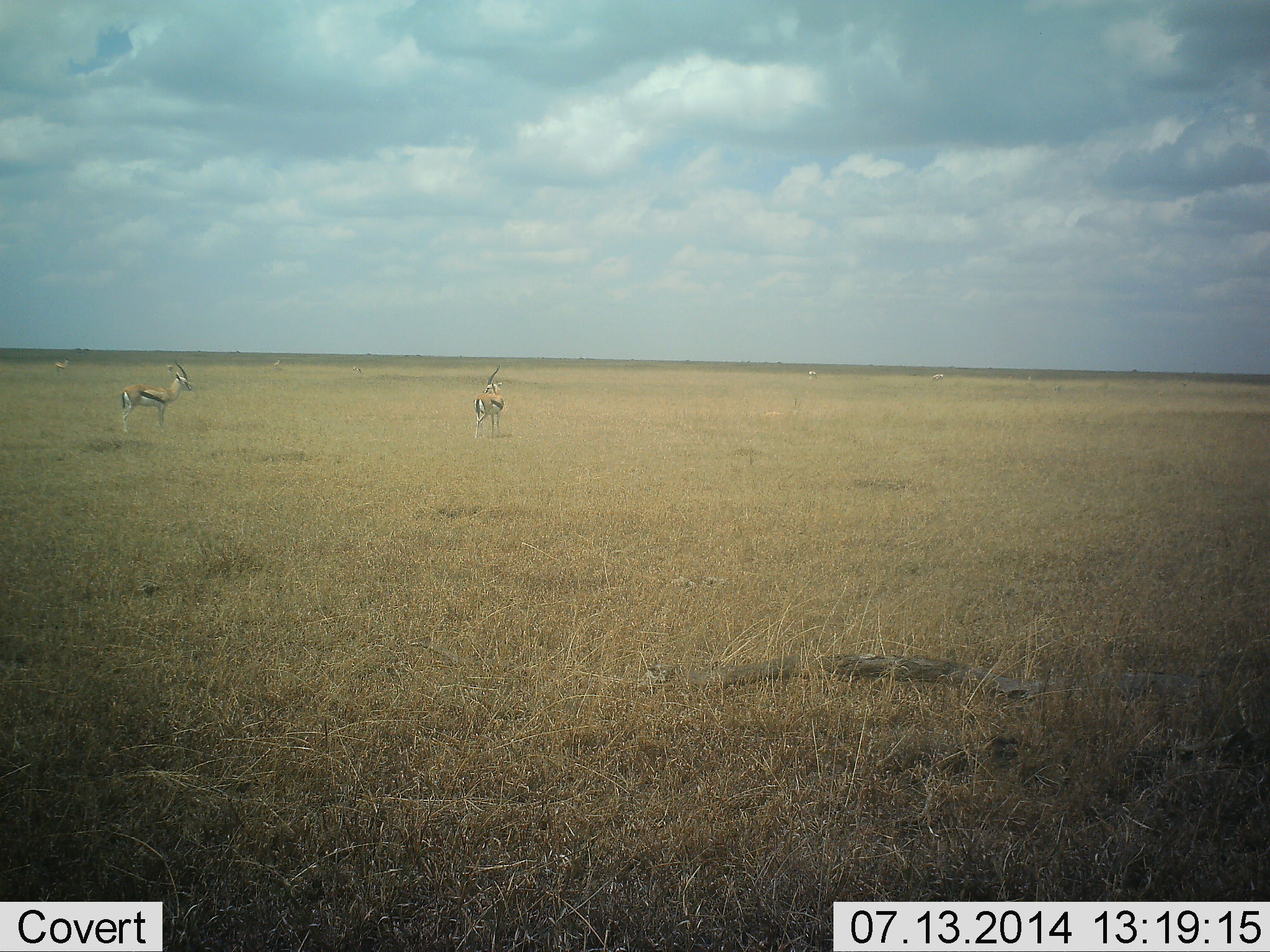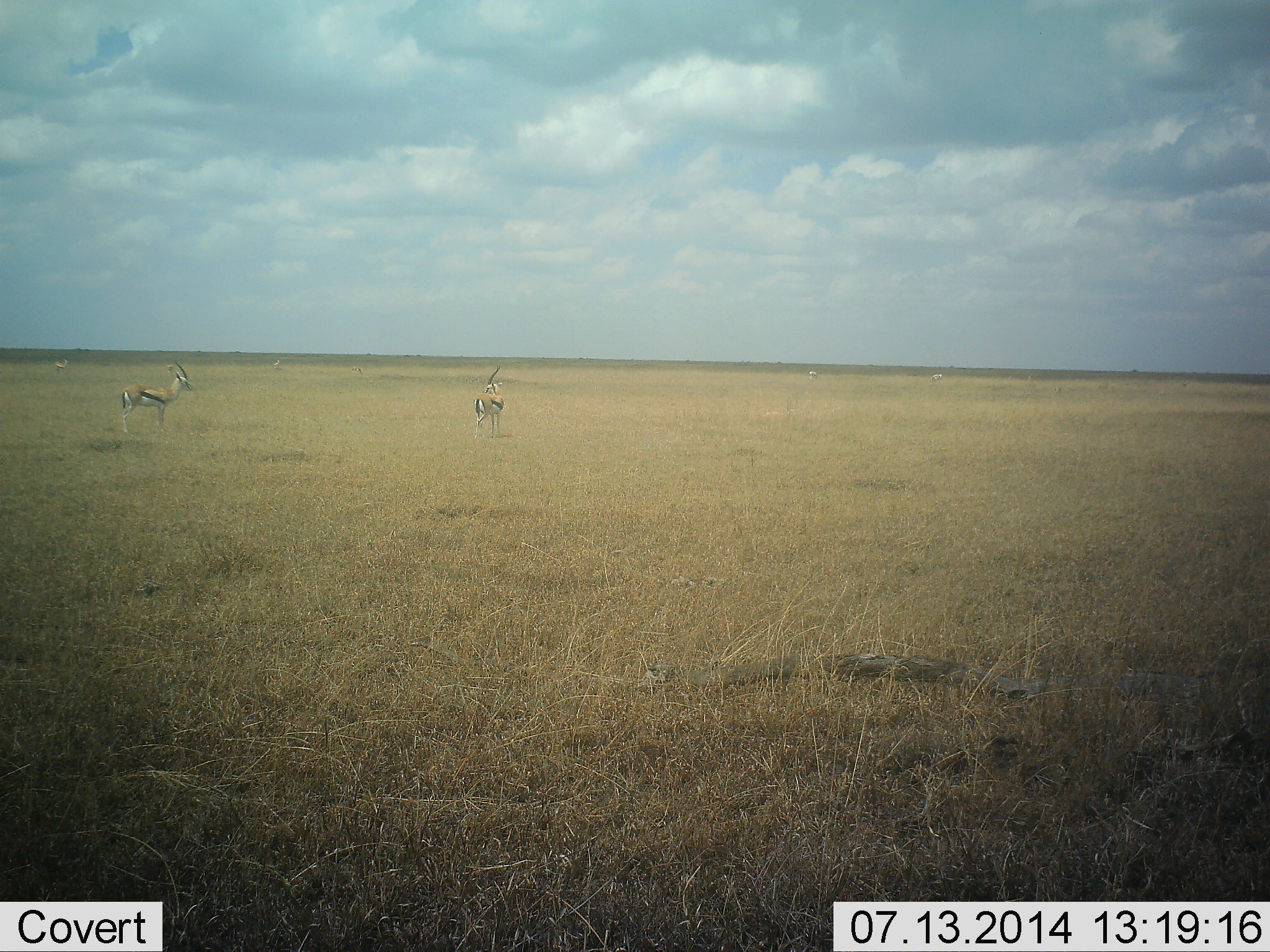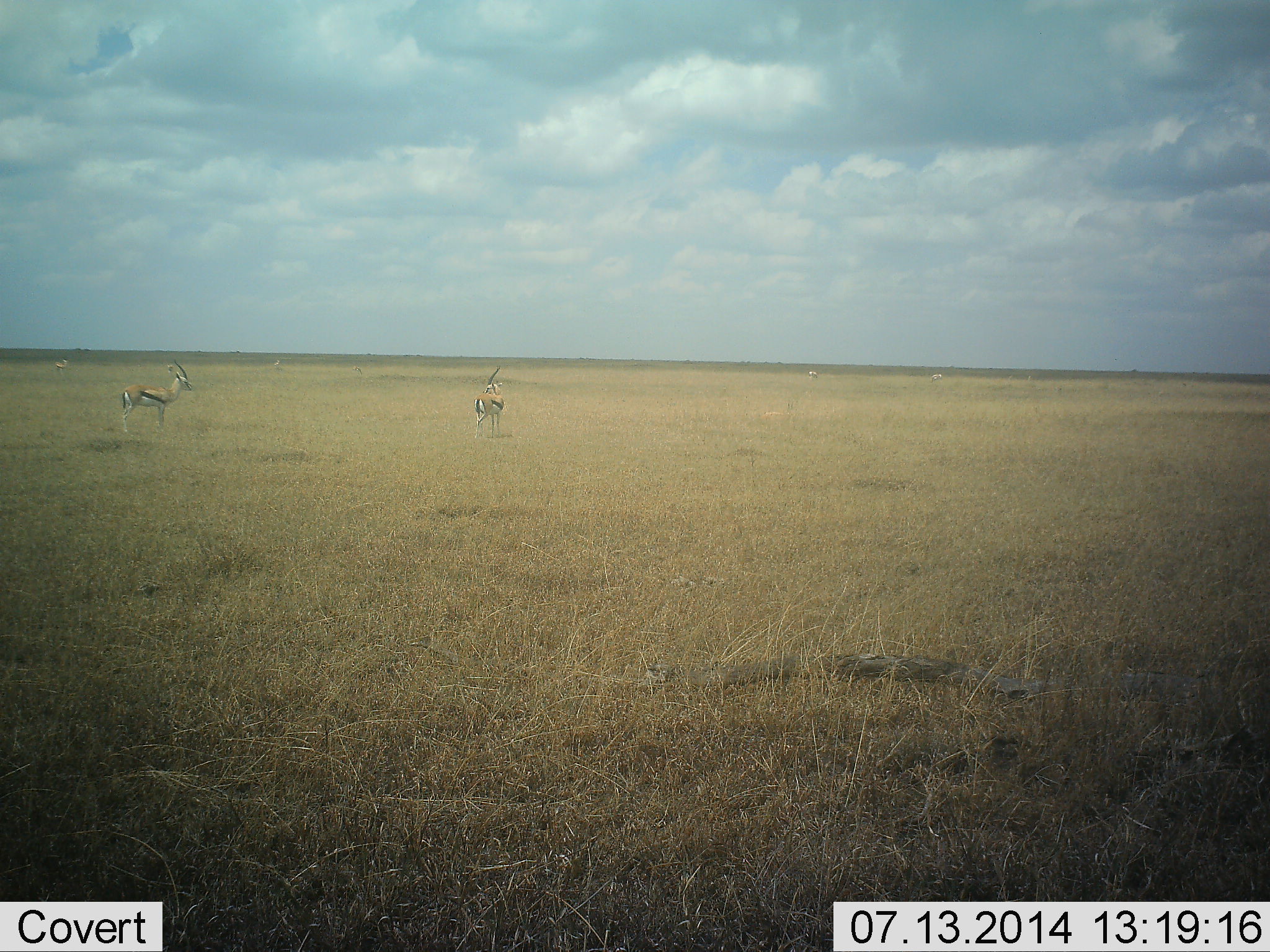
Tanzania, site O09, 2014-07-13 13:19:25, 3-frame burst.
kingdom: Animalia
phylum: Chordata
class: Mammalia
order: Artiodactyla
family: Bovidae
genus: Eudorcas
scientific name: Eudorcas thomsonii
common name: thomson's gazelle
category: gazellethomsons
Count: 2.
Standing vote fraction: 100%.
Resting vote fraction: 0%.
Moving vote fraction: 0%.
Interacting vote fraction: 0%.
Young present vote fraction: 0%.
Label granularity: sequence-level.